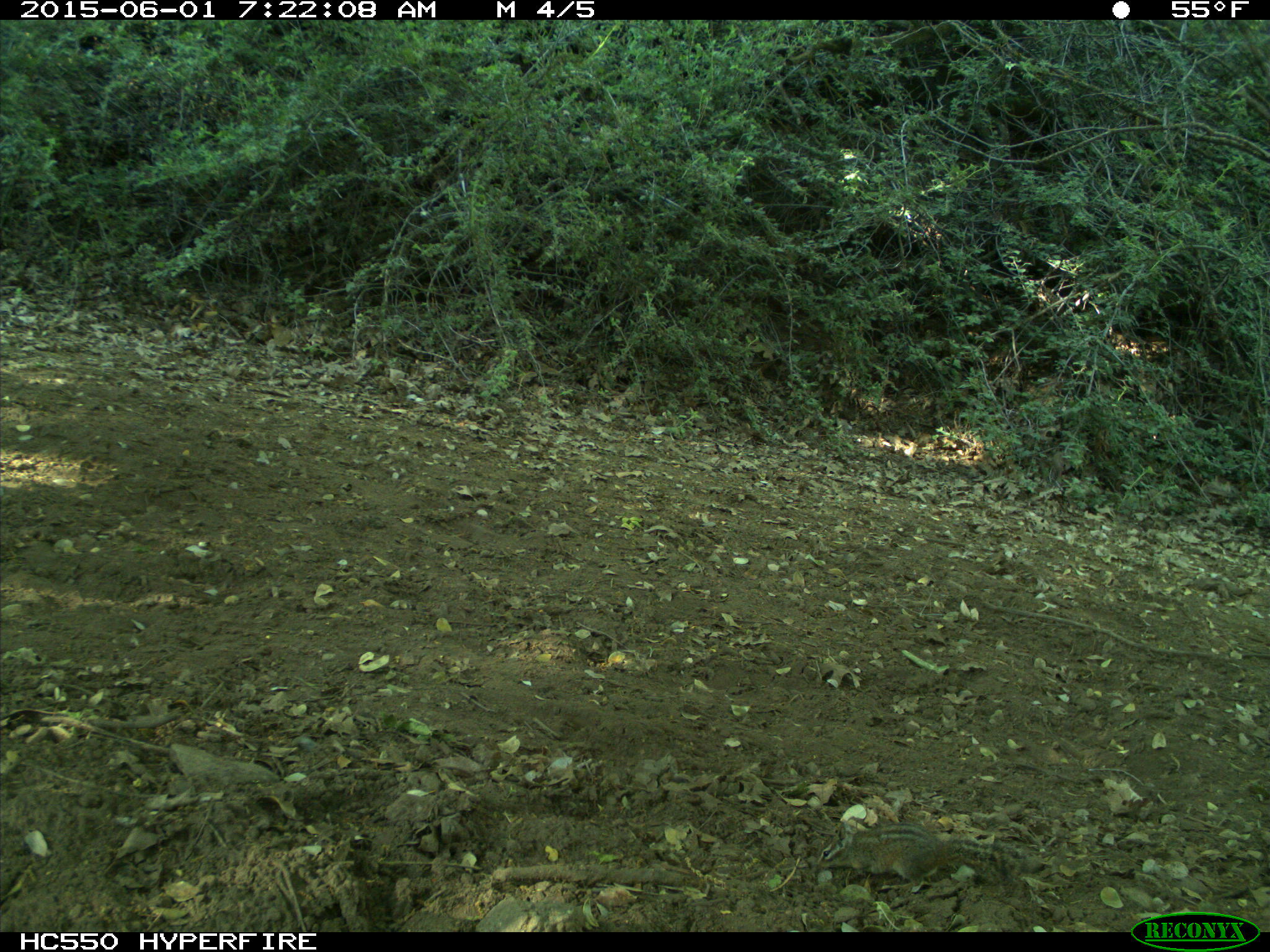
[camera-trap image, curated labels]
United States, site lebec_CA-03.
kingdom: Animalia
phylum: Chordata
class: Mammalia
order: Rodentia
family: Sciuridae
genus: Tamias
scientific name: Tamias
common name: chipmunk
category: unidentified chipmunk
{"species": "unidentified chipmunk (chipmunk) (Tamias)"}